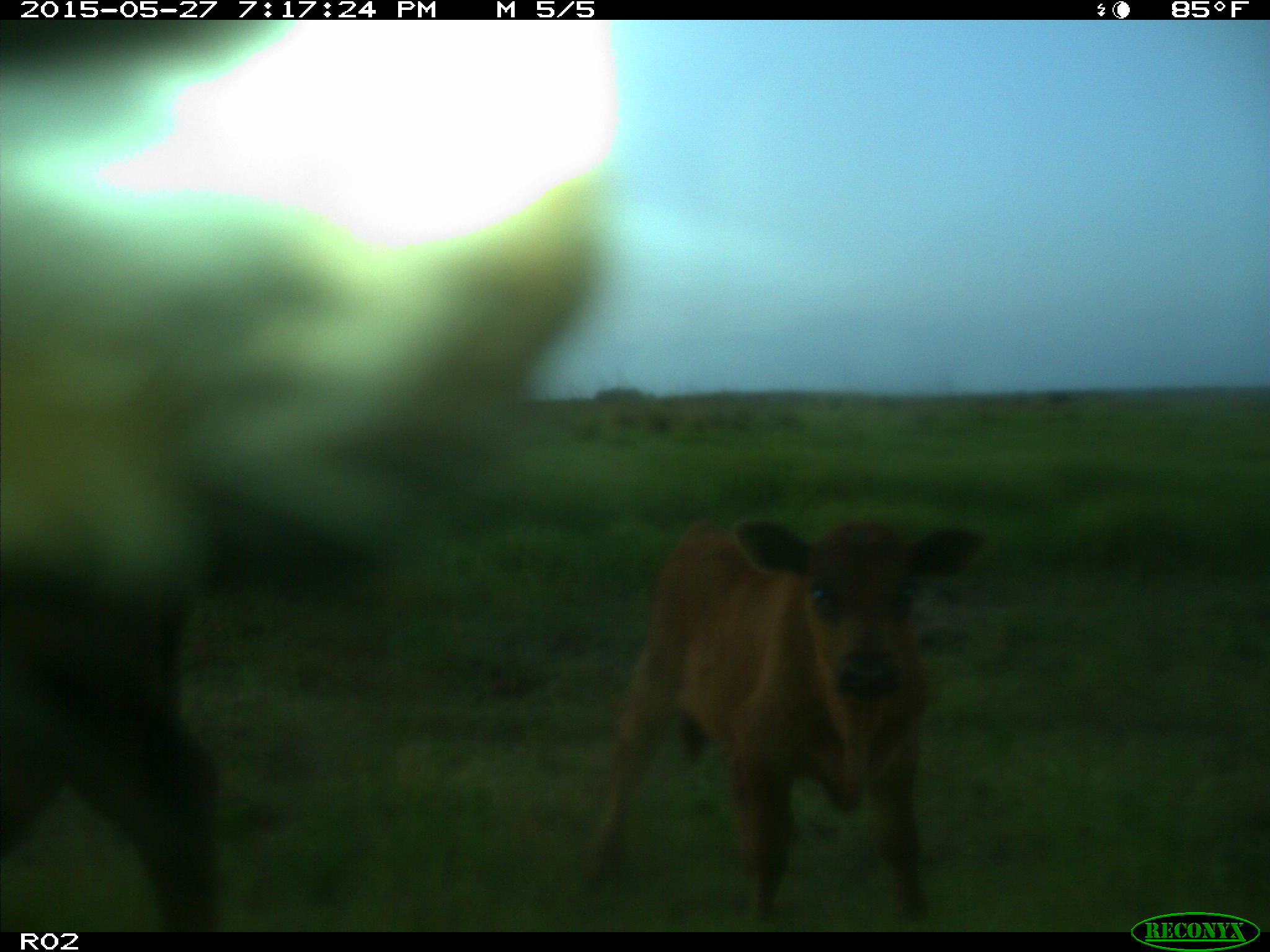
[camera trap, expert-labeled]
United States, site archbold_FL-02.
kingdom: Animalia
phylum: Chordata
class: Mammalia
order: Artiodactyla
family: Bovidae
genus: Bos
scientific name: Bos taurus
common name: domestic cow